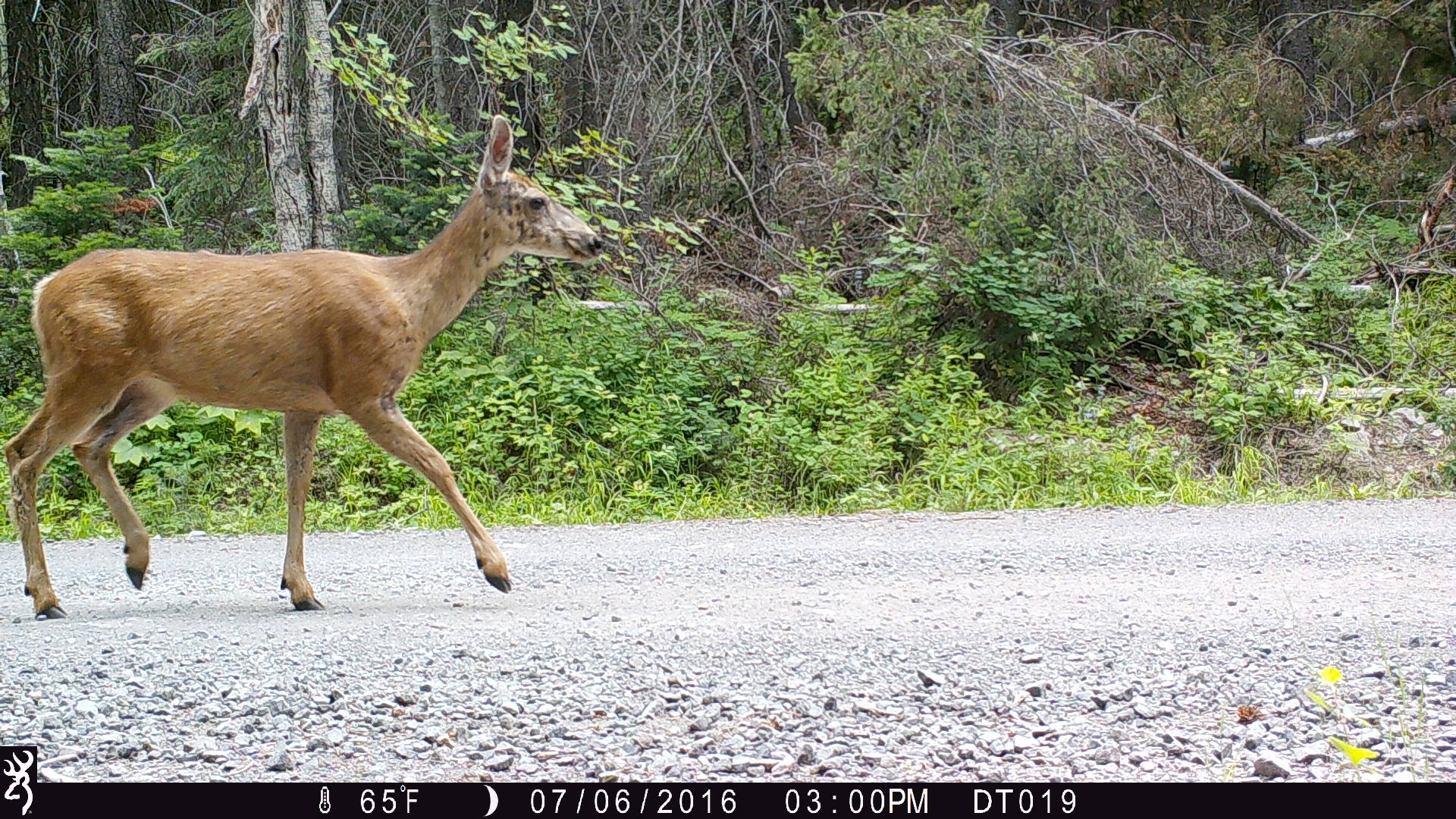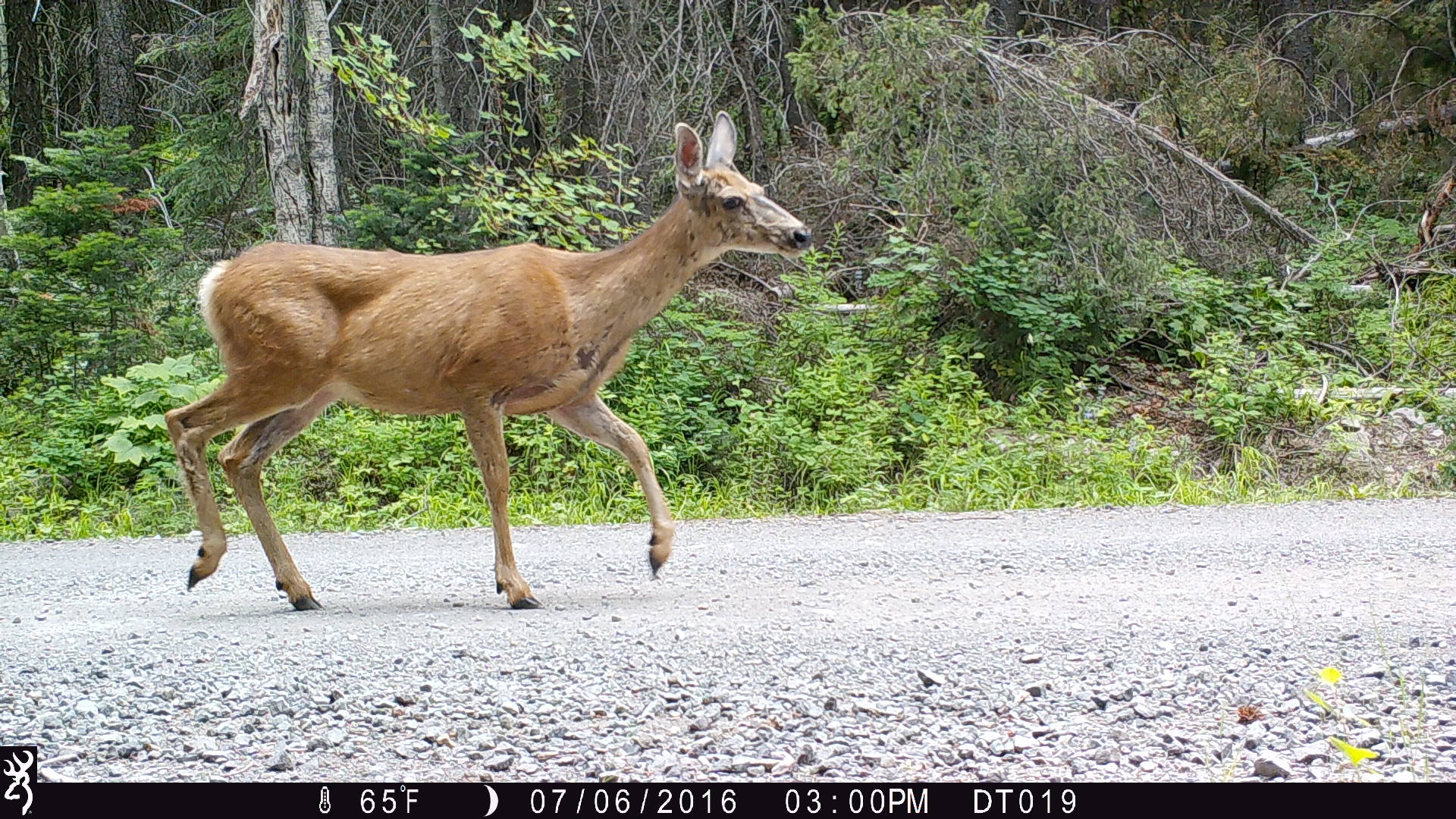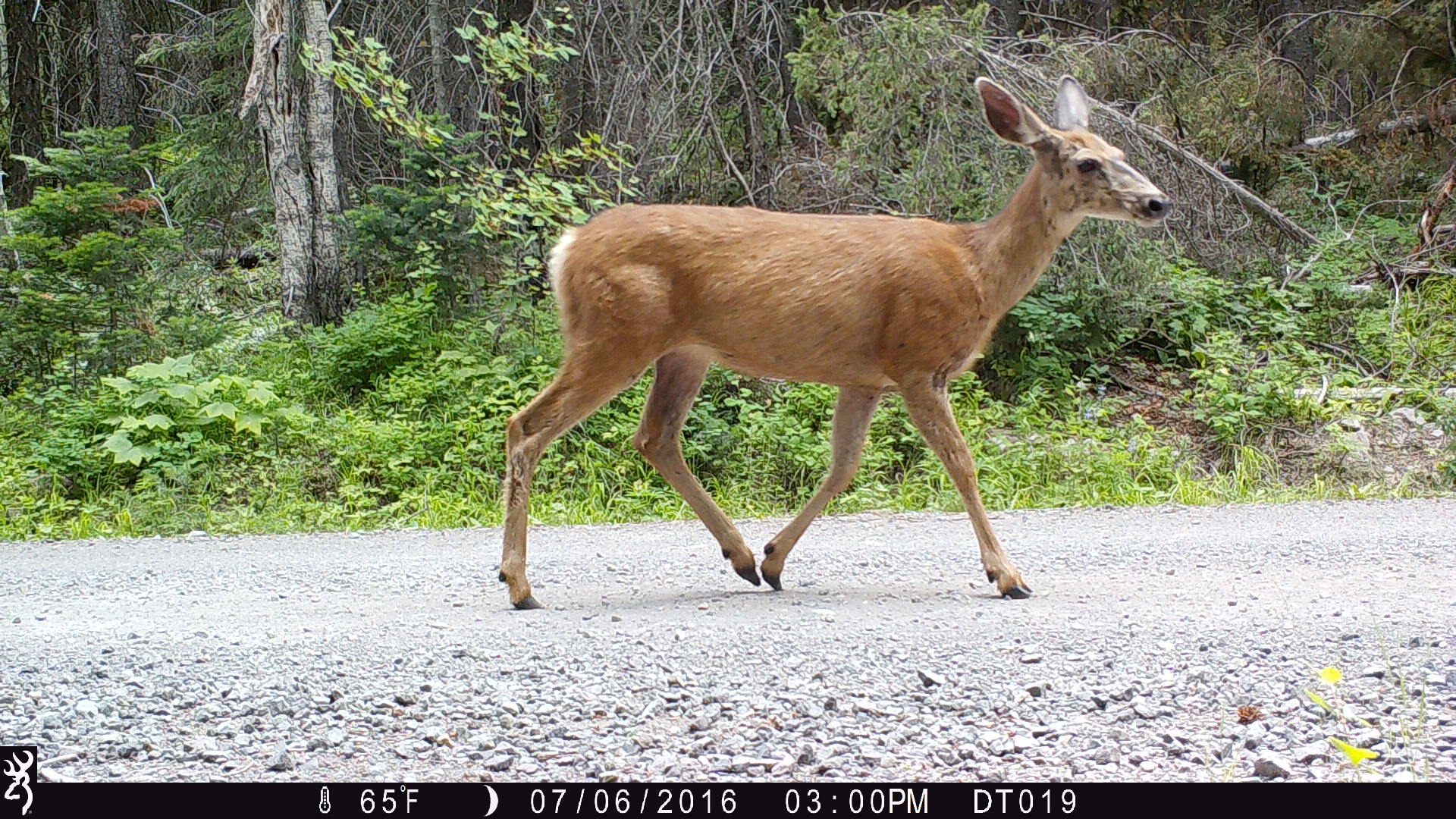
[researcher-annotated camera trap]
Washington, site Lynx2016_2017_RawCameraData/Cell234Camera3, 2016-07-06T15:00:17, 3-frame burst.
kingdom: Animalia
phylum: Chordata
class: Mammalia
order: Artiodactyla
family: Cervidae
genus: Odocoileus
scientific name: Odocoileus hemionus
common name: mule deer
Odocoileus hemionus (mule deer). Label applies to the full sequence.